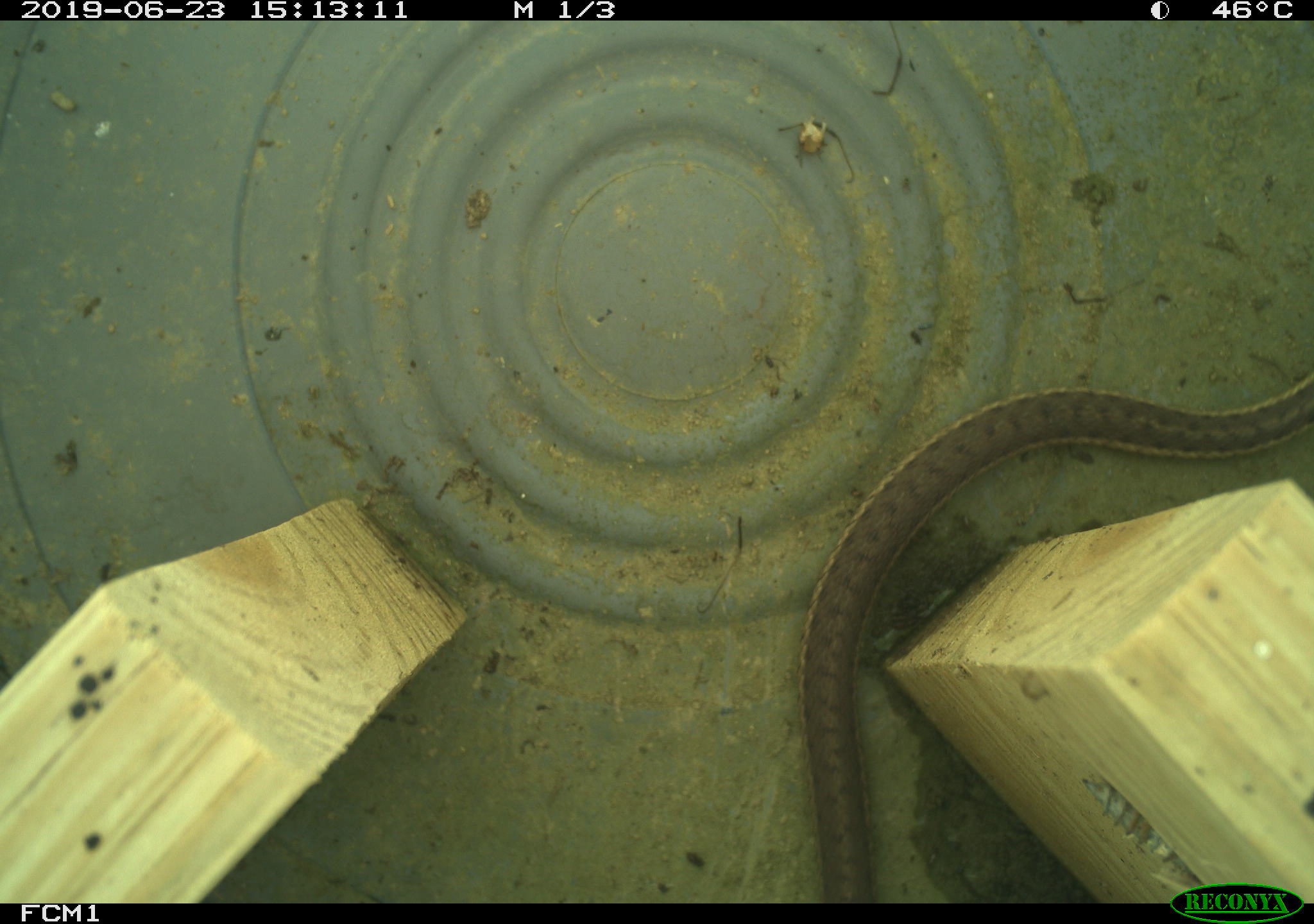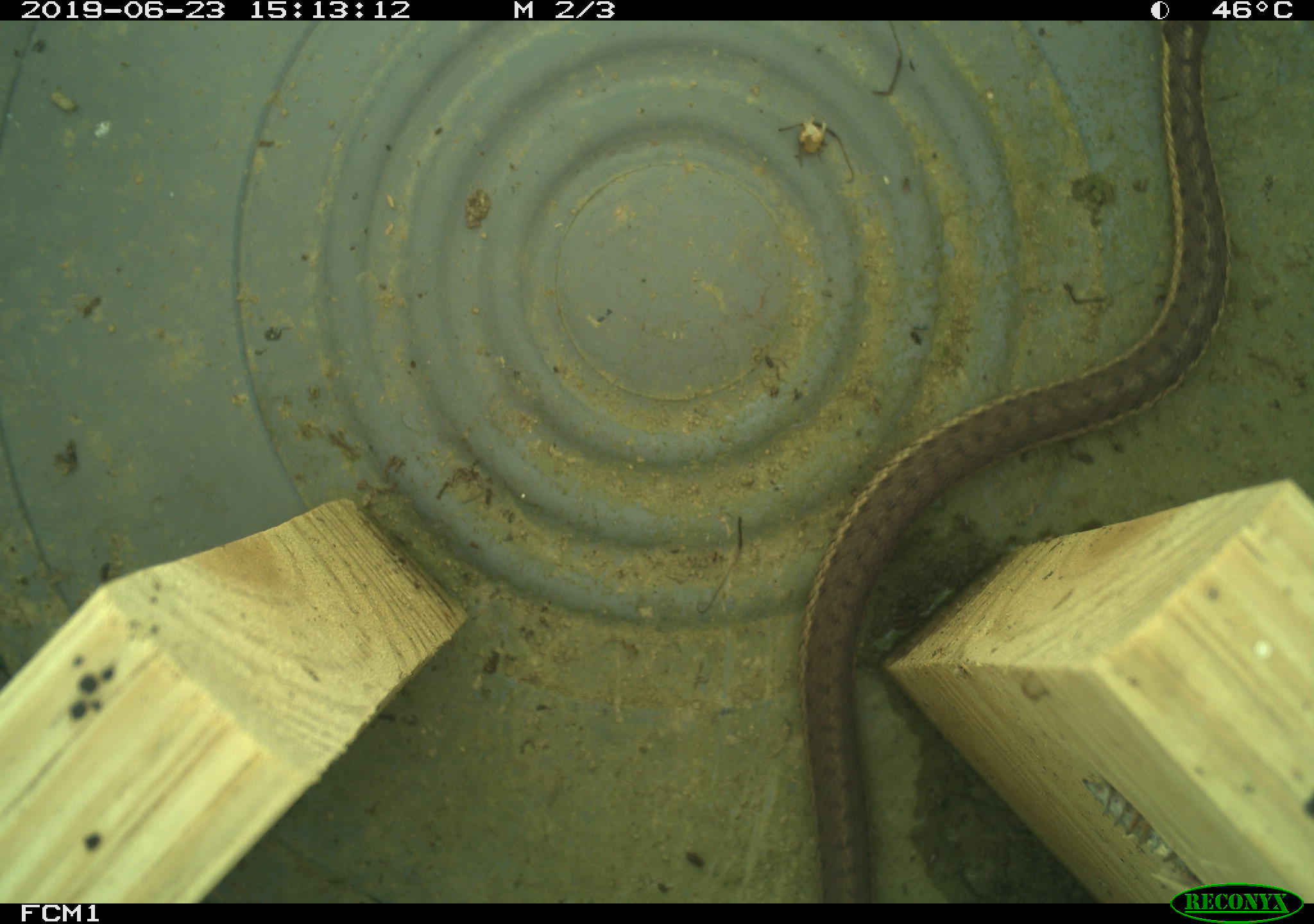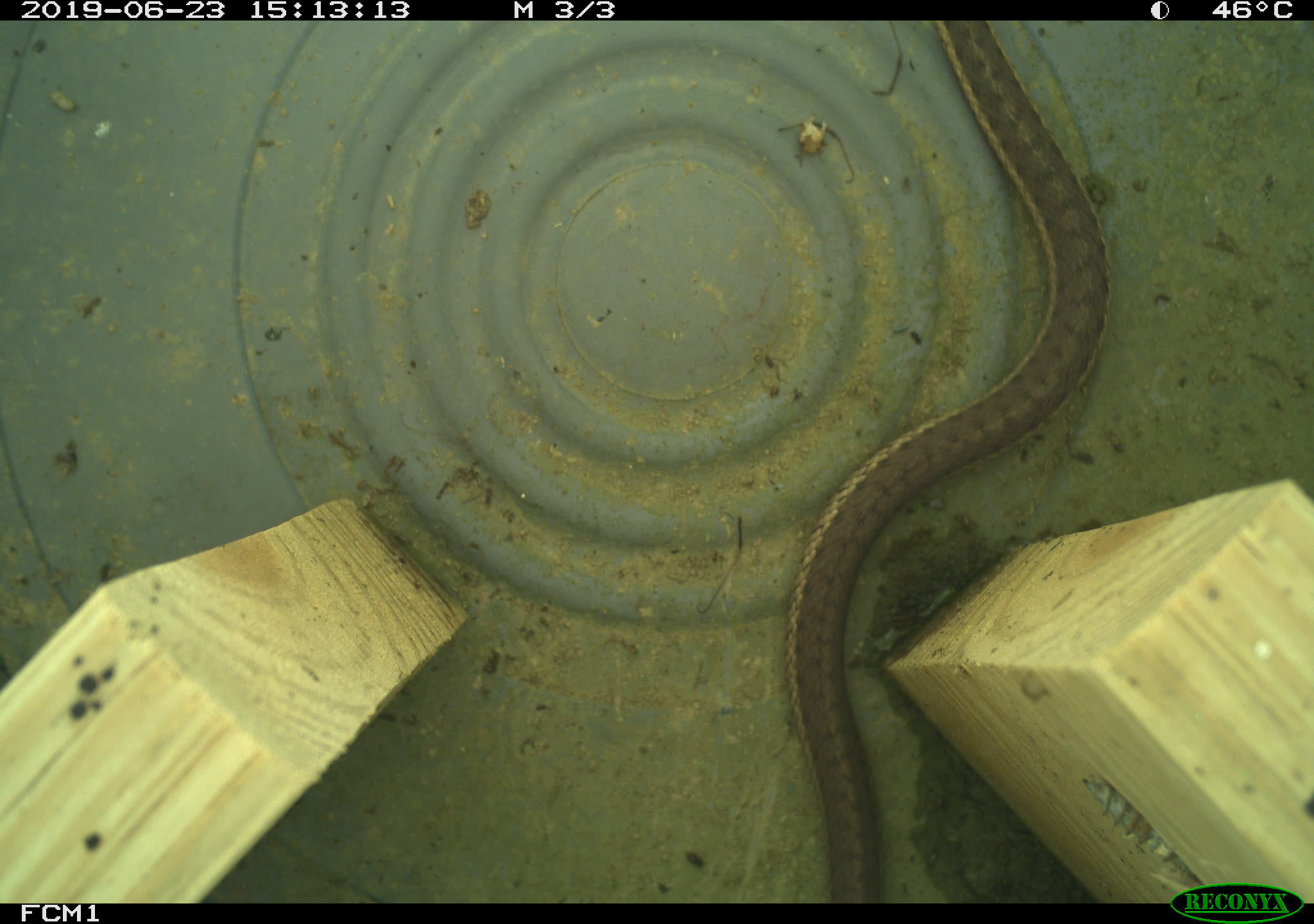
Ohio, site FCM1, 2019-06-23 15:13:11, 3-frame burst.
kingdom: Animalia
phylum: Chordata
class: Reptilia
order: Squamata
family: Colubridae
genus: Thamnophis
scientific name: Thamnophis sirtalis sirtalis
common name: eastern gartersnake